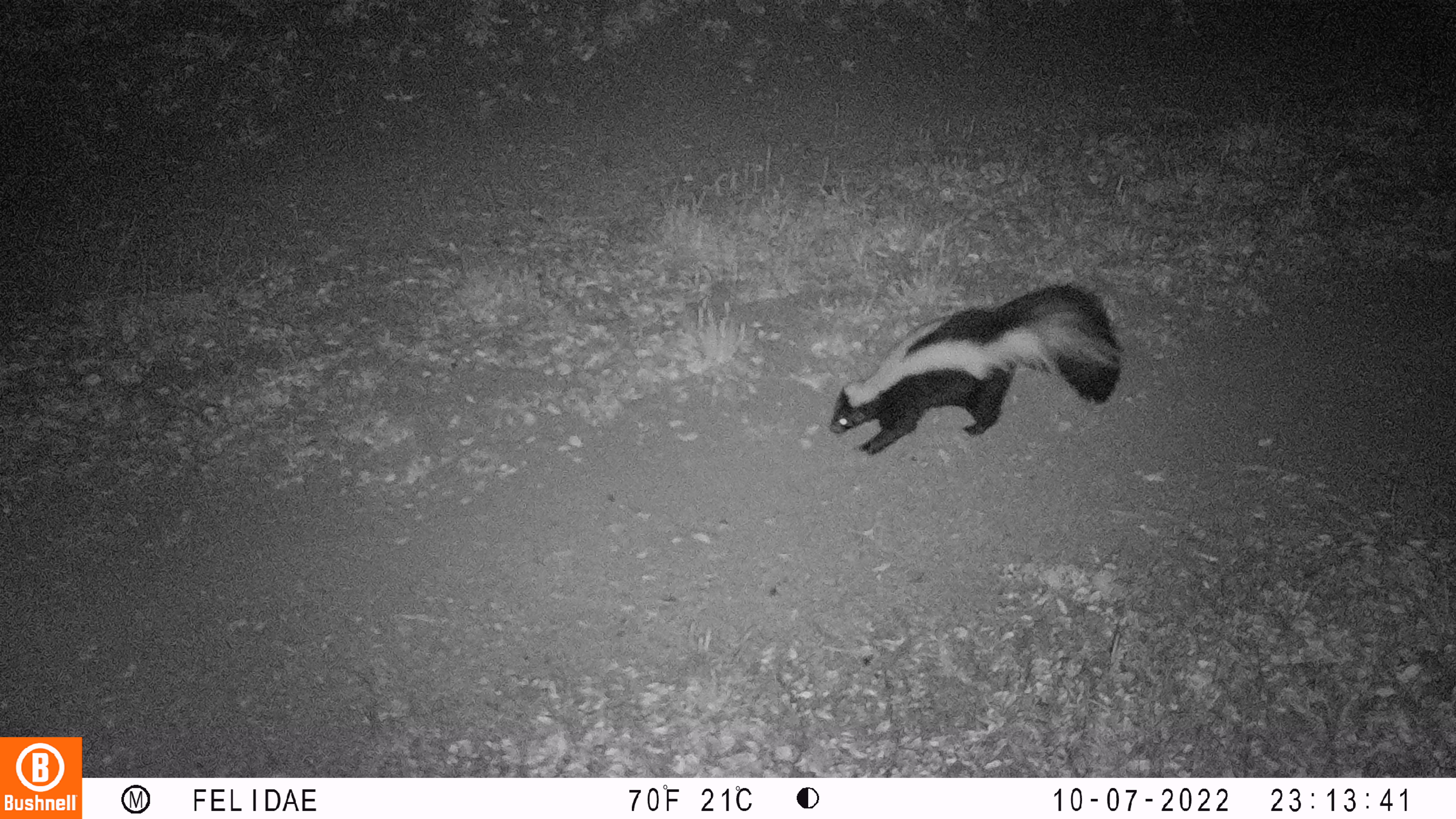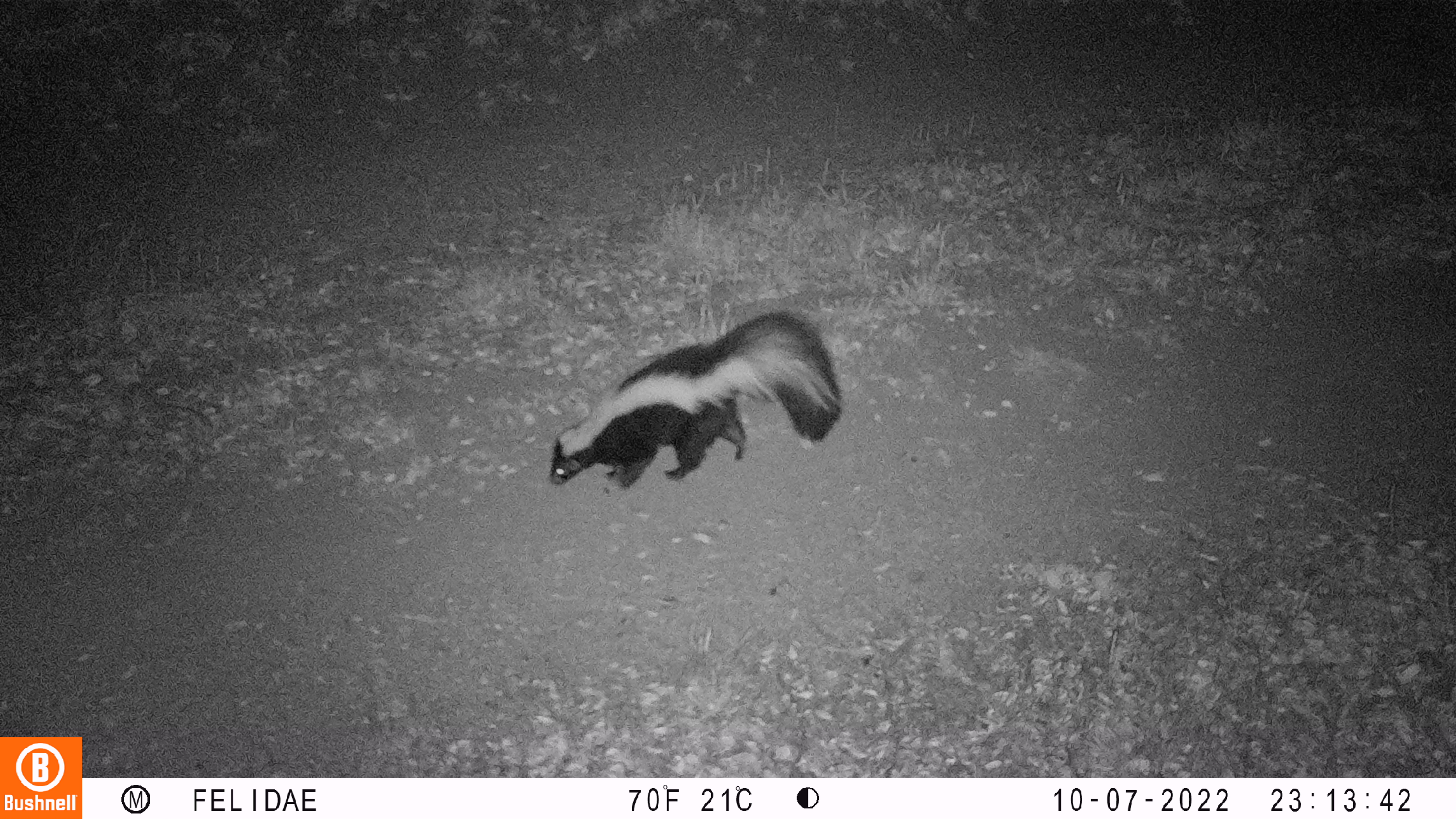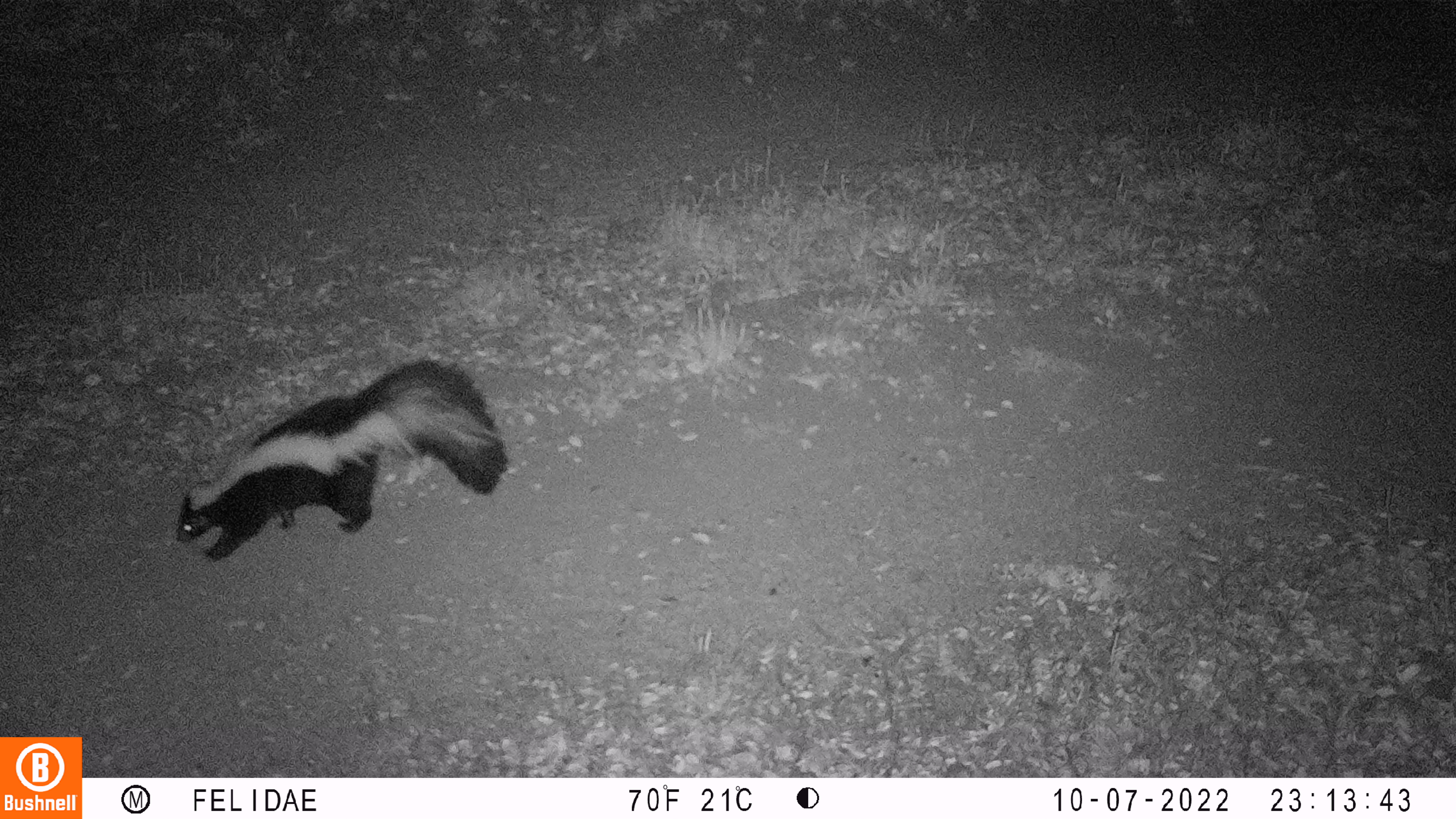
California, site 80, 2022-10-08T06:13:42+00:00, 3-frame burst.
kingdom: Animalia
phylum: Chordata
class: Mammalia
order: Carnivora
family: Mephitidae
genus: Mephitis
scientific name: Mephitis mephitis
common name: striped skunk